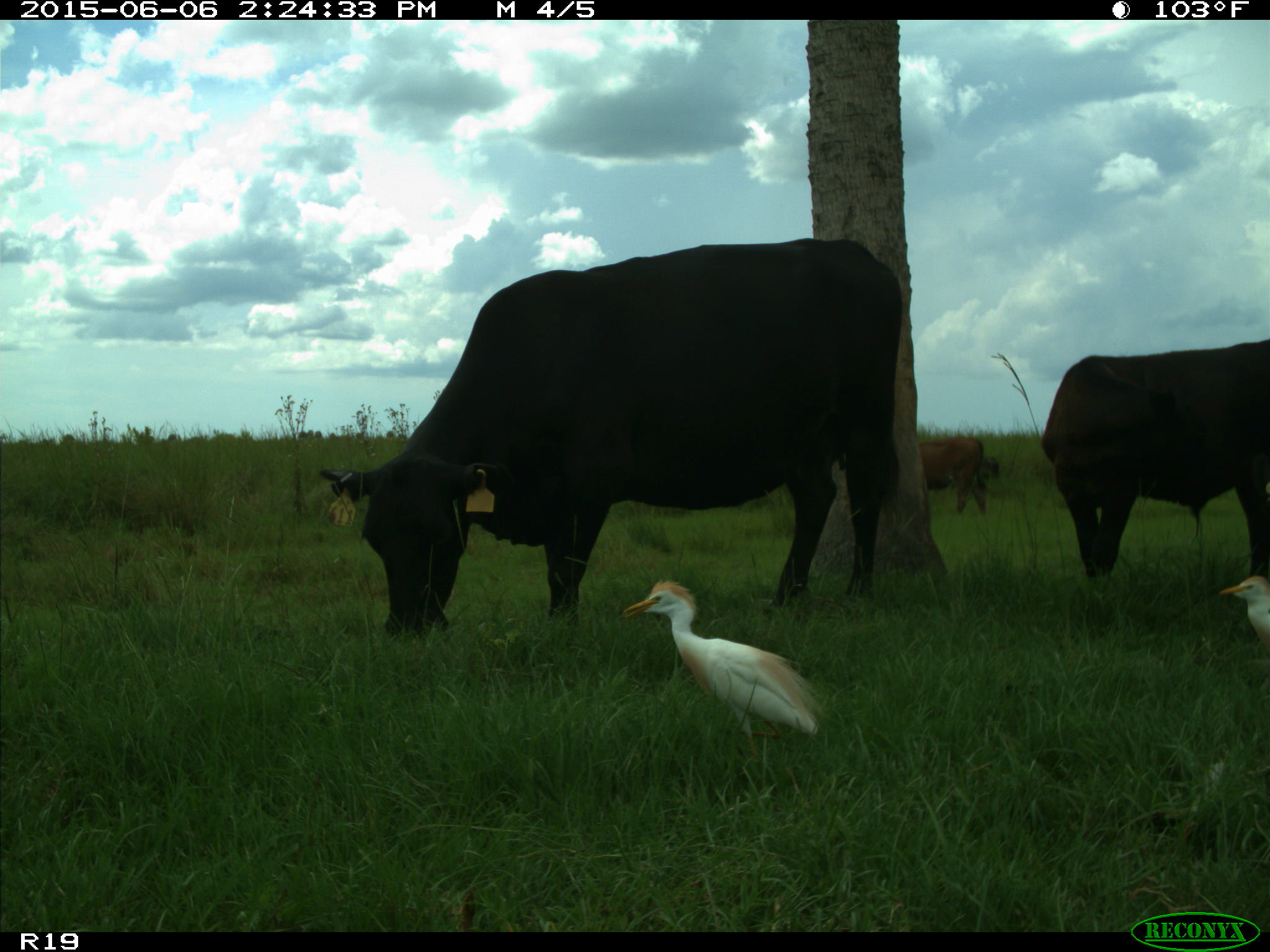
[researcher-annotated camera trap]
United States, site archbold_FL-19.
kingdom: Animalia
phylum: Chordata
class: Mammalia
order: Artiodactyla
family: Bovidae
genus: Bos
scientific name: Bos taurus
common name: domestic cow